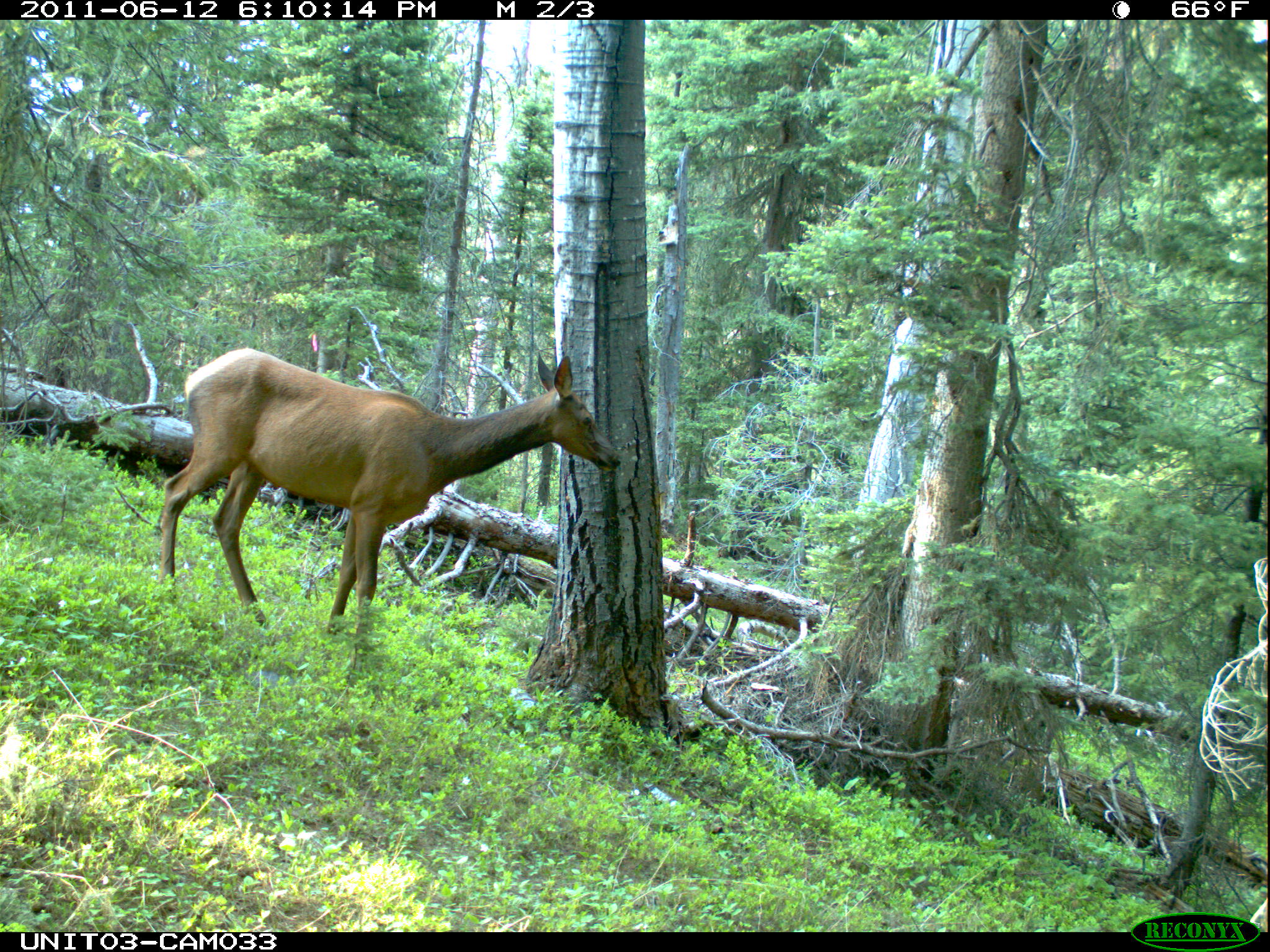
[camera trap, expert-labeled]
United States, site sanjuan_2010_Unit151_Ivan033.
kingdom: Animalia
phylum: Chordata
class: Mammalia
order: Artiodactyla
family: Cervidae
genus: Cervus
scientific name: Cervus elaphus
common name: red deer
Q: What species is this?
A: Cervus elaphus (red deer).